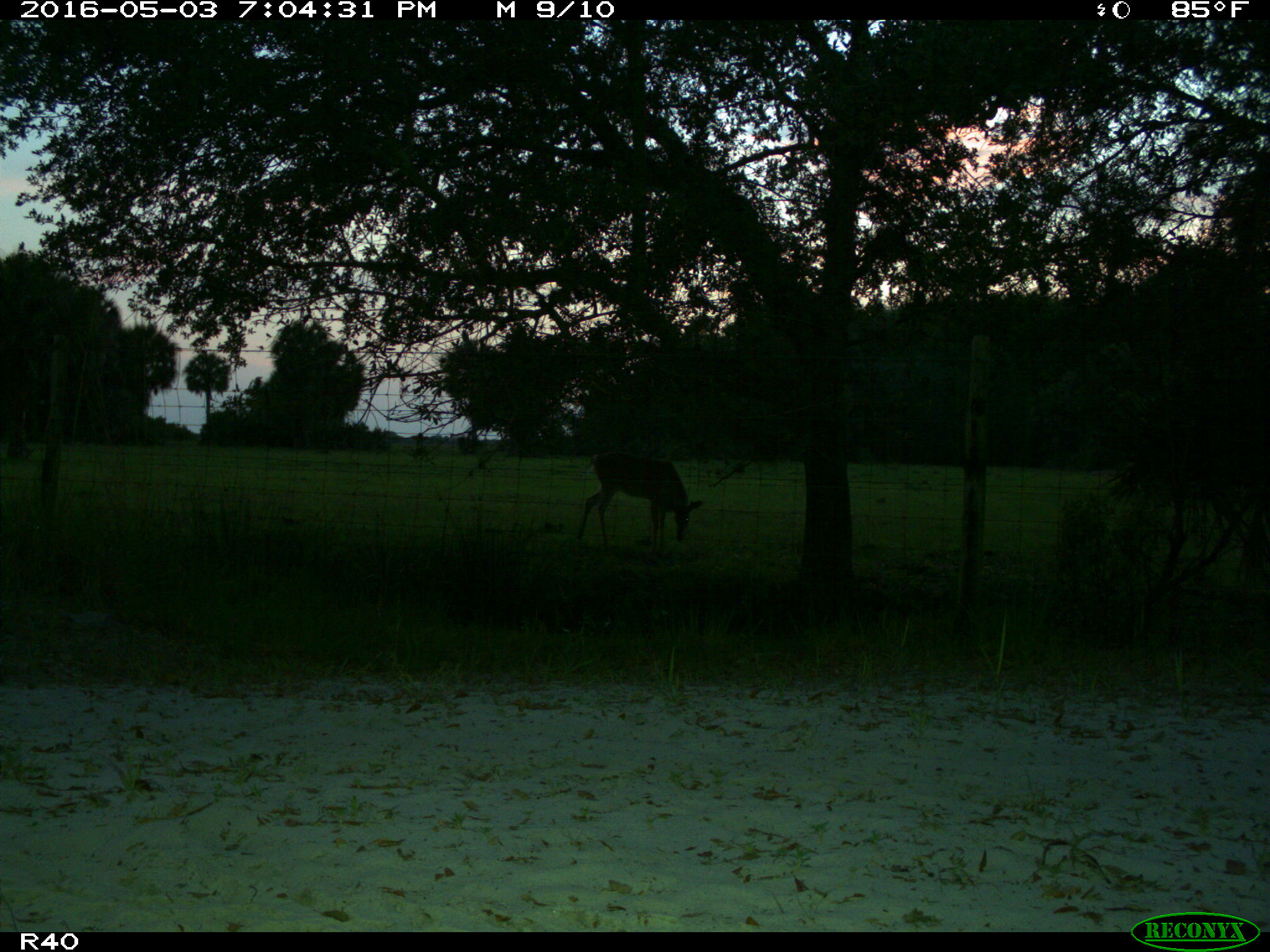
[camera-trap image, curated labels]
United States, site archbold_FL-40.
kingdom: Animalia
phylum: Chordata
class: Mammalia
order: Artiodactyla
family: Cervidae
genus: Odocoileus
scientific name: Odocoileus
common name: deer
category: unidentified deer